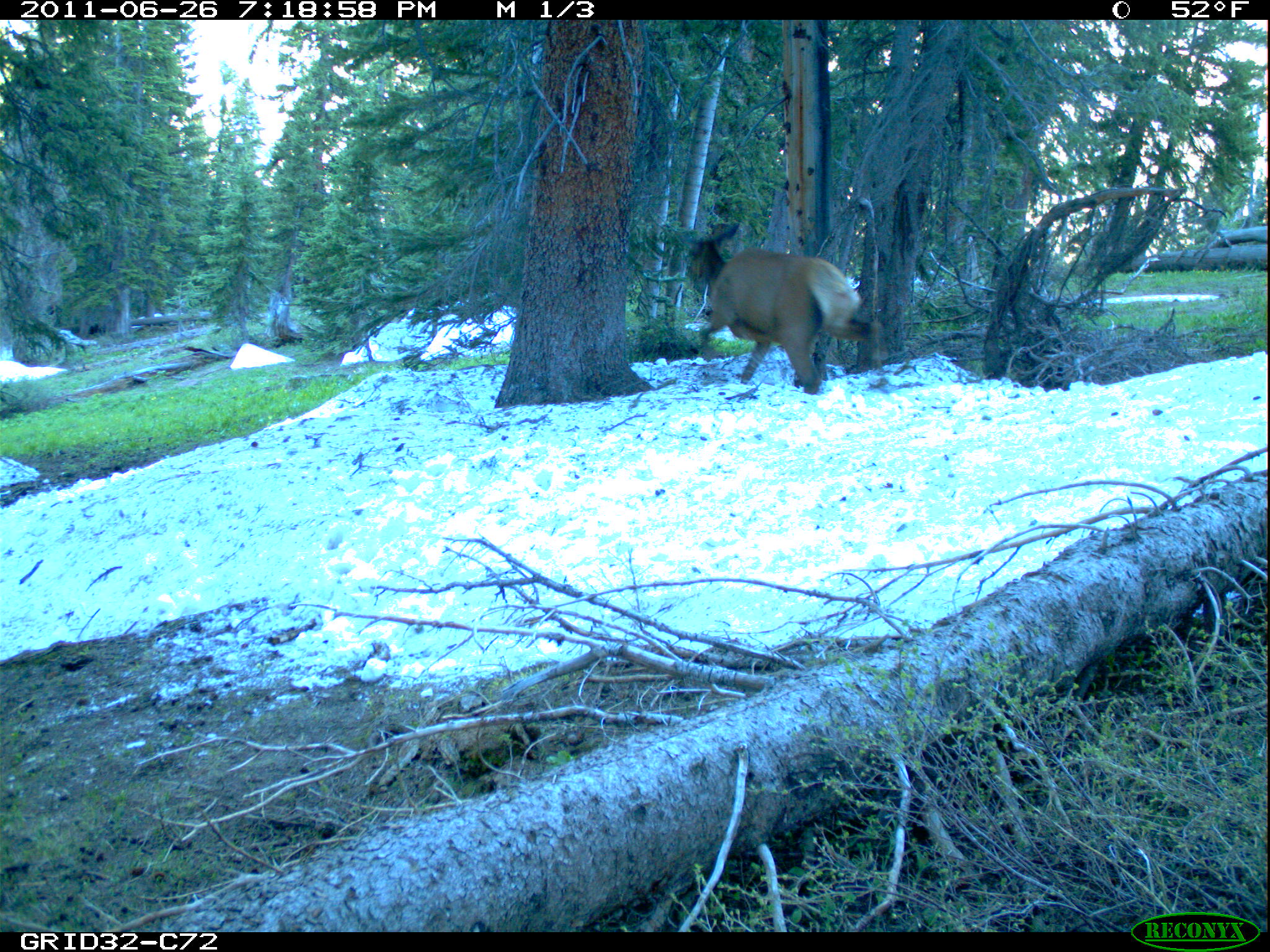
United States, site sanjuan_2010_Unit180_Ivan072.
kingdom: Animalia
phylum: Chordata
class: Mammalia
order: Artiodactyla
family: Cervidae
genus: Cervus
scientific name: Cervus elaphus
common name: red deer